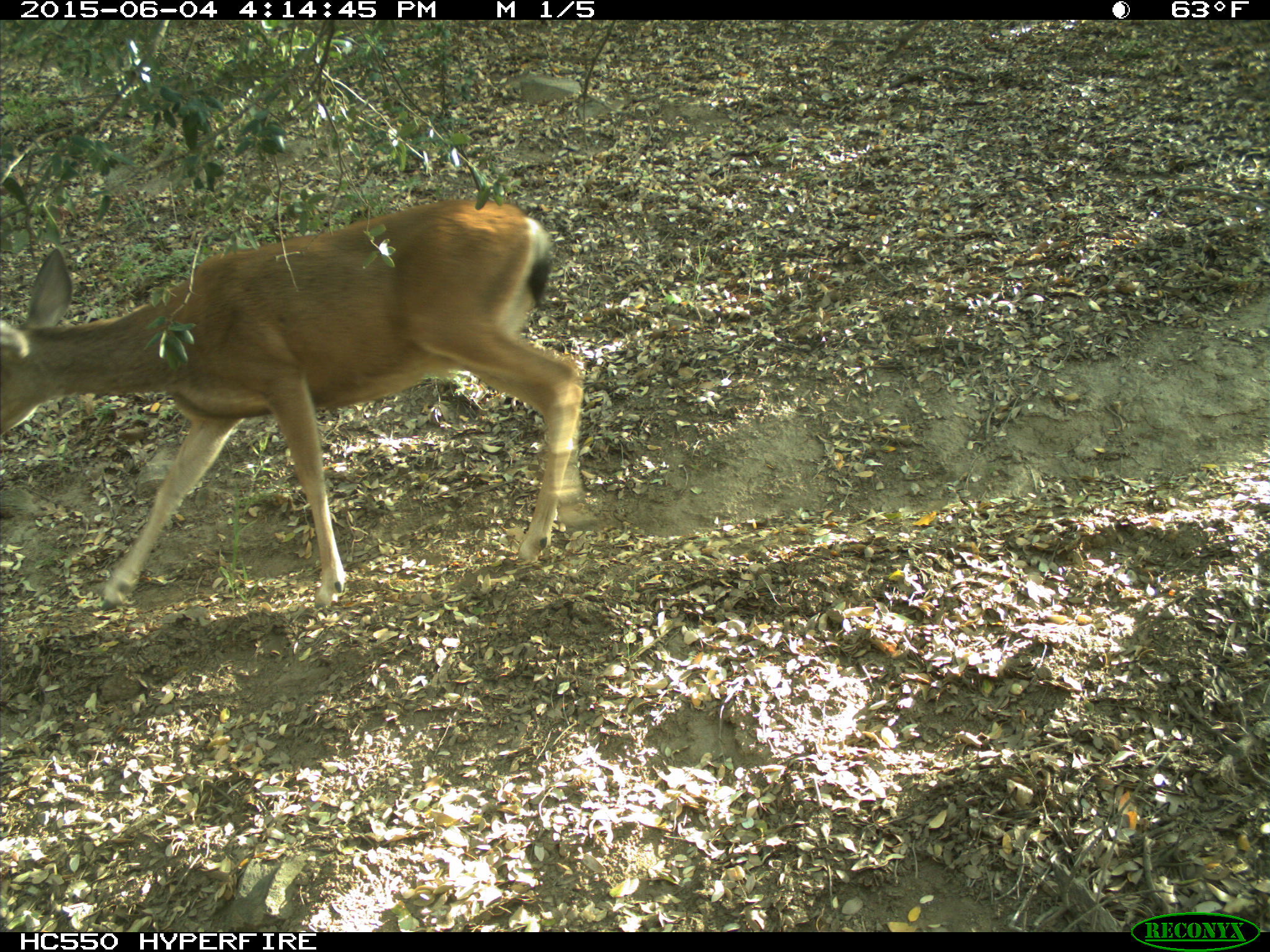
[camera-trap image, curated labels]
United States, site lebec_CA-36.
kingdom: Animalia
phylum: Chordata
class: Mammalia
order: Artiodactyla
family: Cervidae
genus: Odocoileus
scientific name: Odocoileus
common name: deer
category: unidentified deer